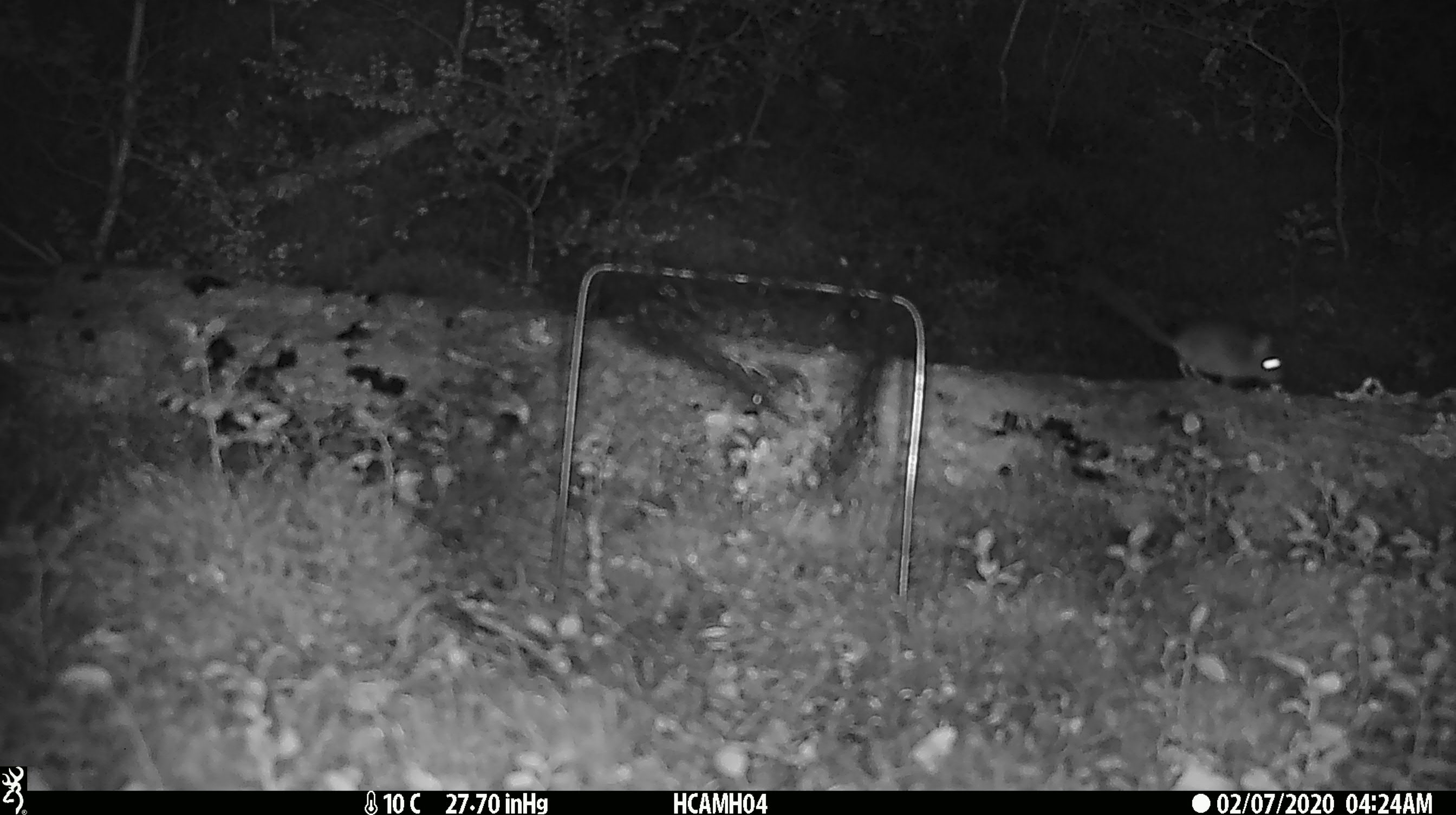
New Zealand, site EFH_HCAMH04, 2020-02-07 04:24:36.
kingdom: Animalia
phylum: Chordata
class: Mammalia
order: Rodentia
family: Muridae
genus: Mus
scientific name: Mus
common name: mouse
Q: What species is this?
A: Mouse (Mus).